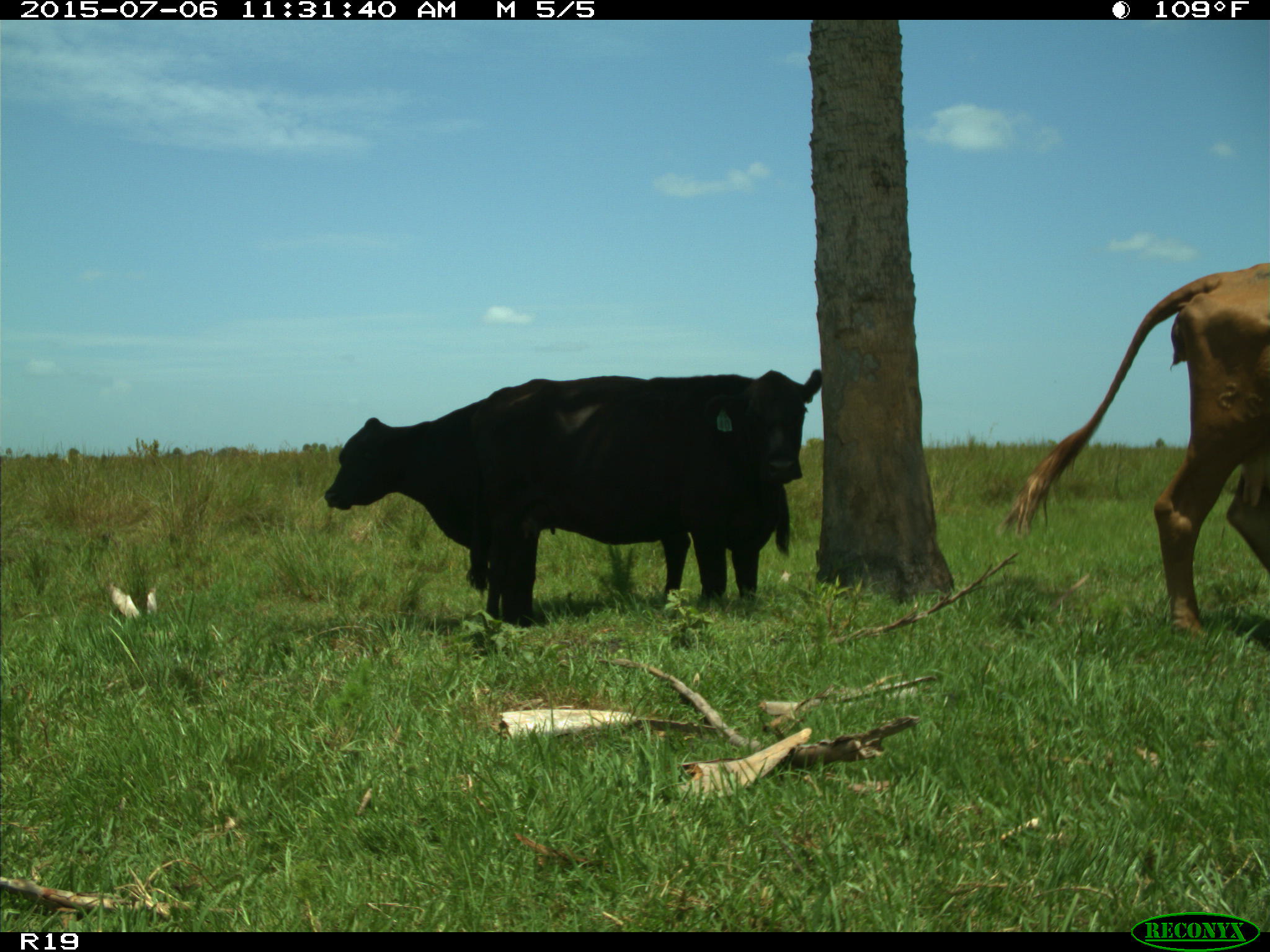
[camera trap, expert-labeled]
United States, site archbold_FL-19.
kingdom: Animalia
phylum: Chordata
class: Mammalia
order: Artiodactyla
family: Bovidae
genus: Bos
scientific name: Bos taurus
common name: domestic cow